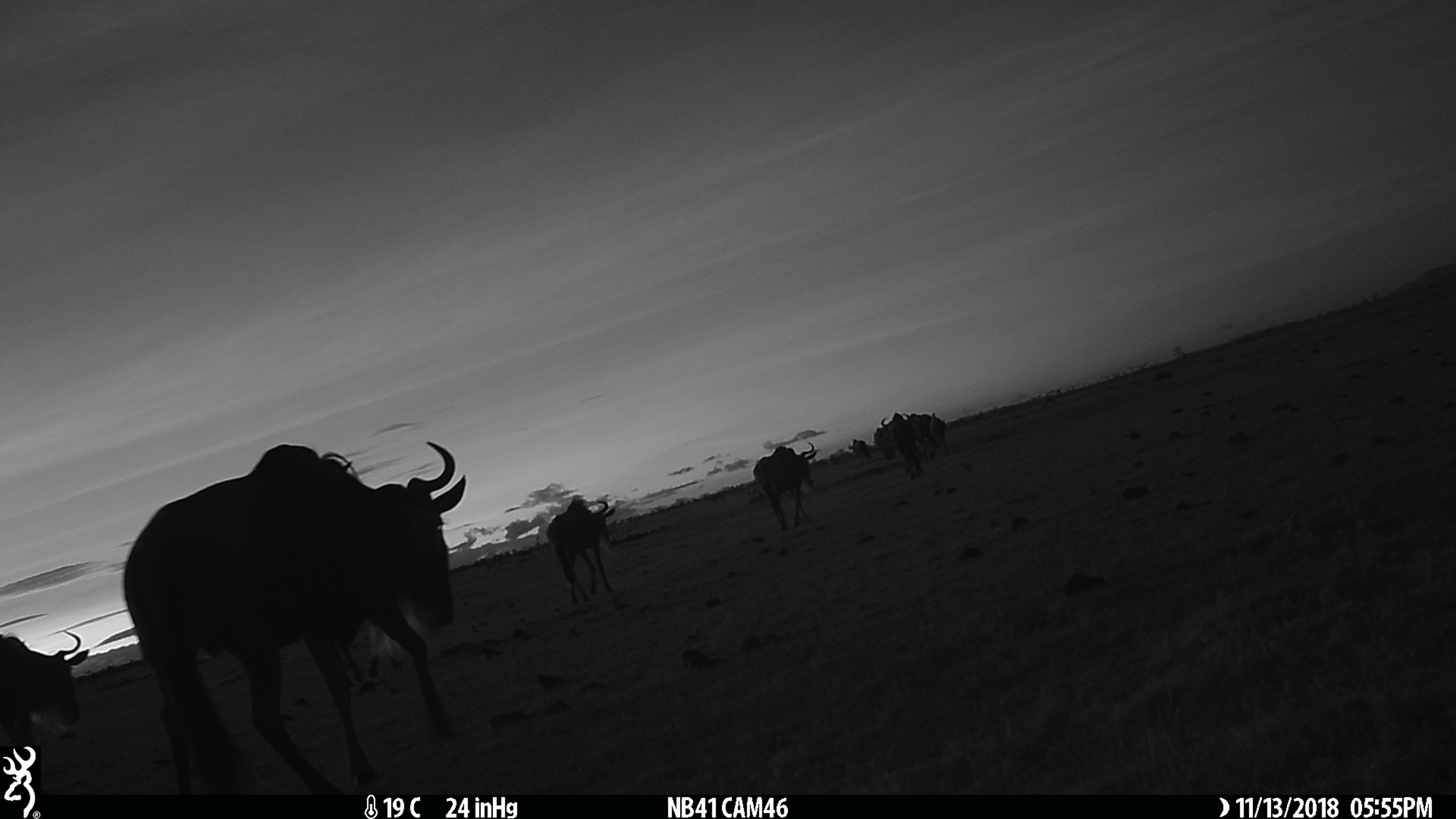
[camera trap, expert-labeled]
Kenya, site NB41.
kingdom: Animalia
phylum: Chordata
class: Mammalia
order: Artiodactyla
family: Bovidae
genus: Connochaetes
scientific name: Connochaetes taurinus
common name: blue wildebeest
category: wildebeest